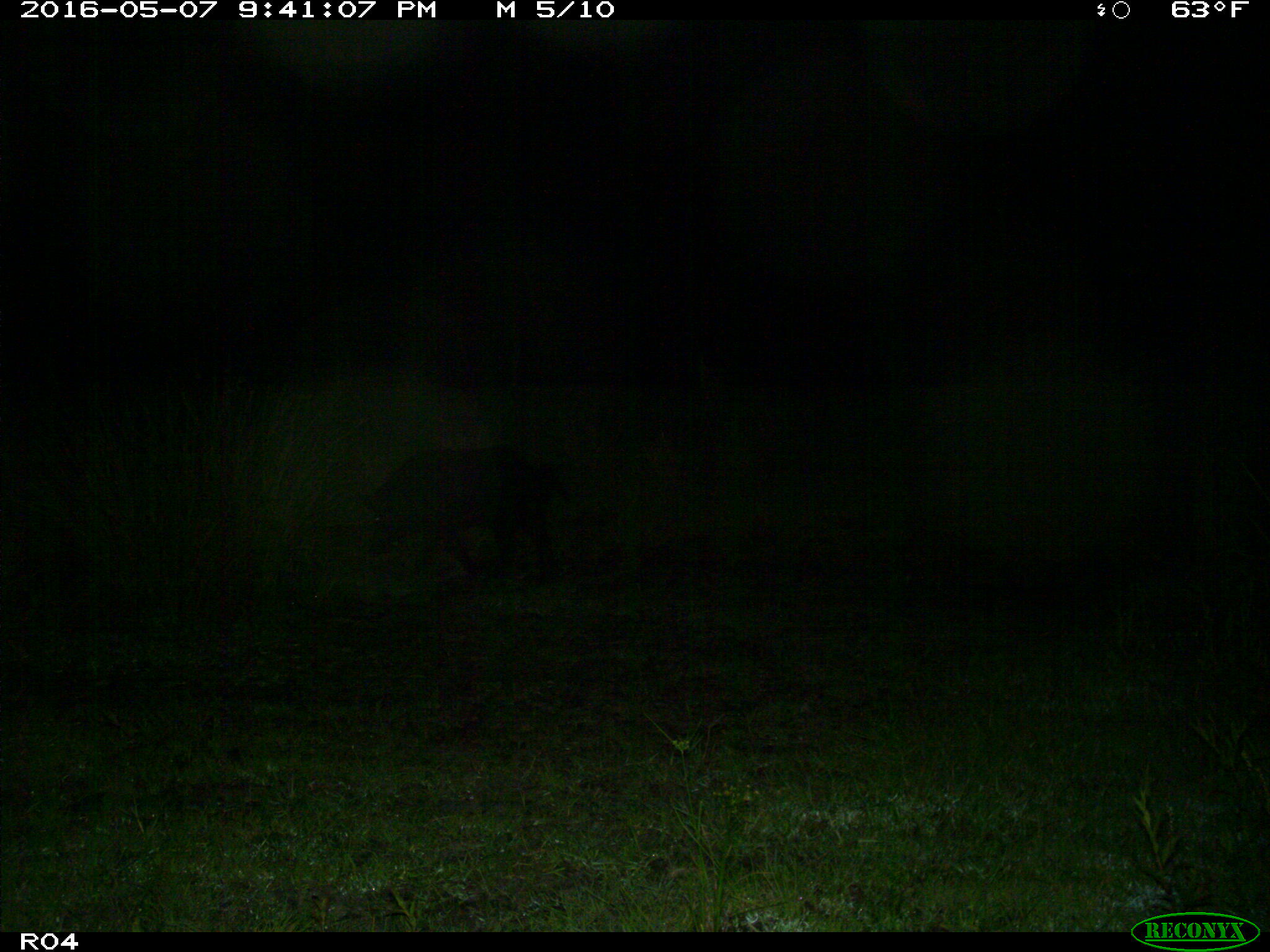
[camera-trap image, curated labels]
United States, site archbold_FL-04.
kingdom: Animalia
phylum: Chordata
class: Mammalia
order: Artiodactyla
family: Suidae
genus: Sus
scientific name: Sus scrofa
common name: wild boar